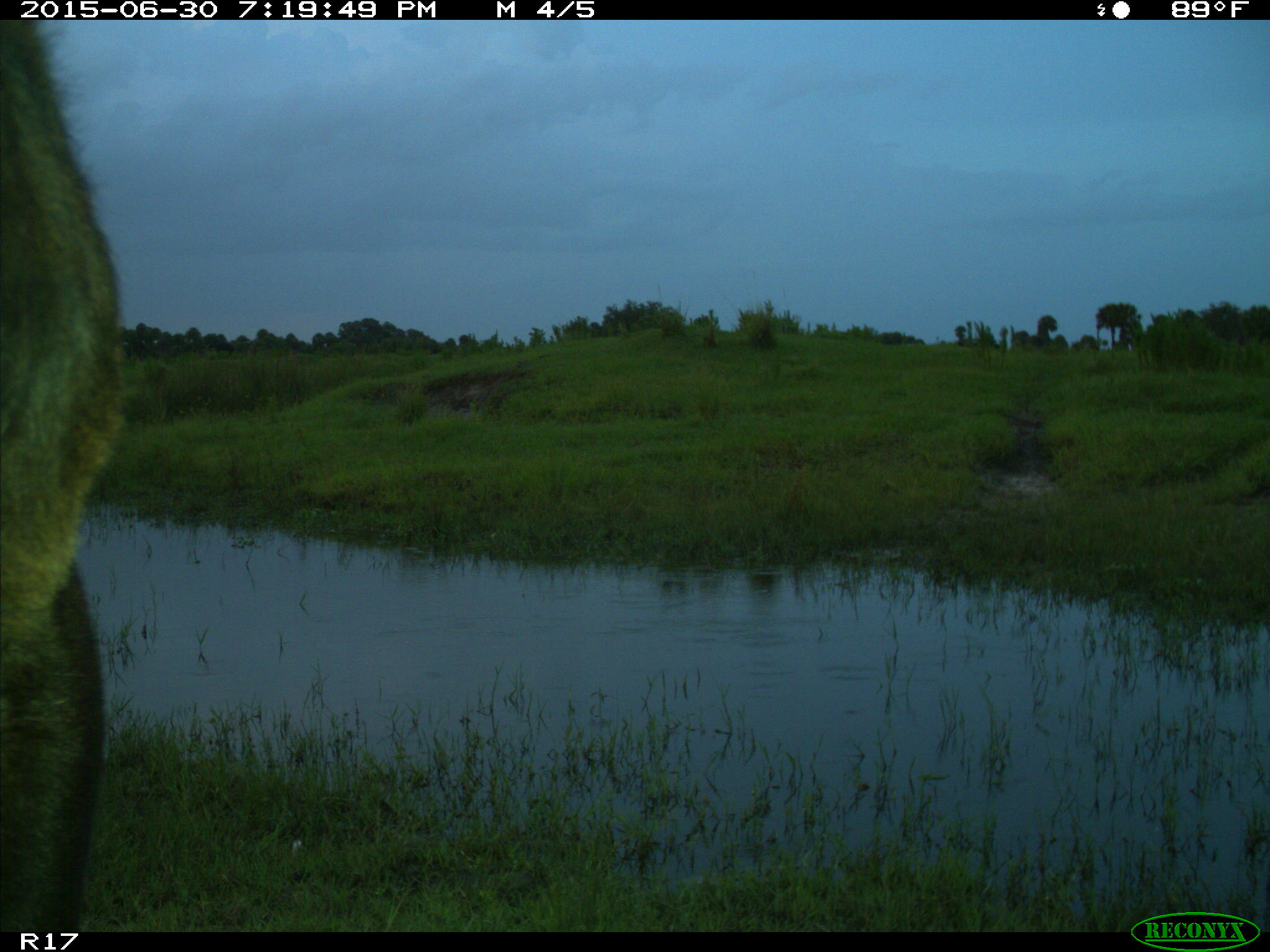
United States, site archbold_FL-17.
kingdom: Animalia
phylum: Chordata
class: Mammalia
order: Artiodactyla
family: Bovidae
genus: Bos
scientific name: Bos taurus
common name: domestic cow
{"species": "Bos taurus (domestic cow)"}